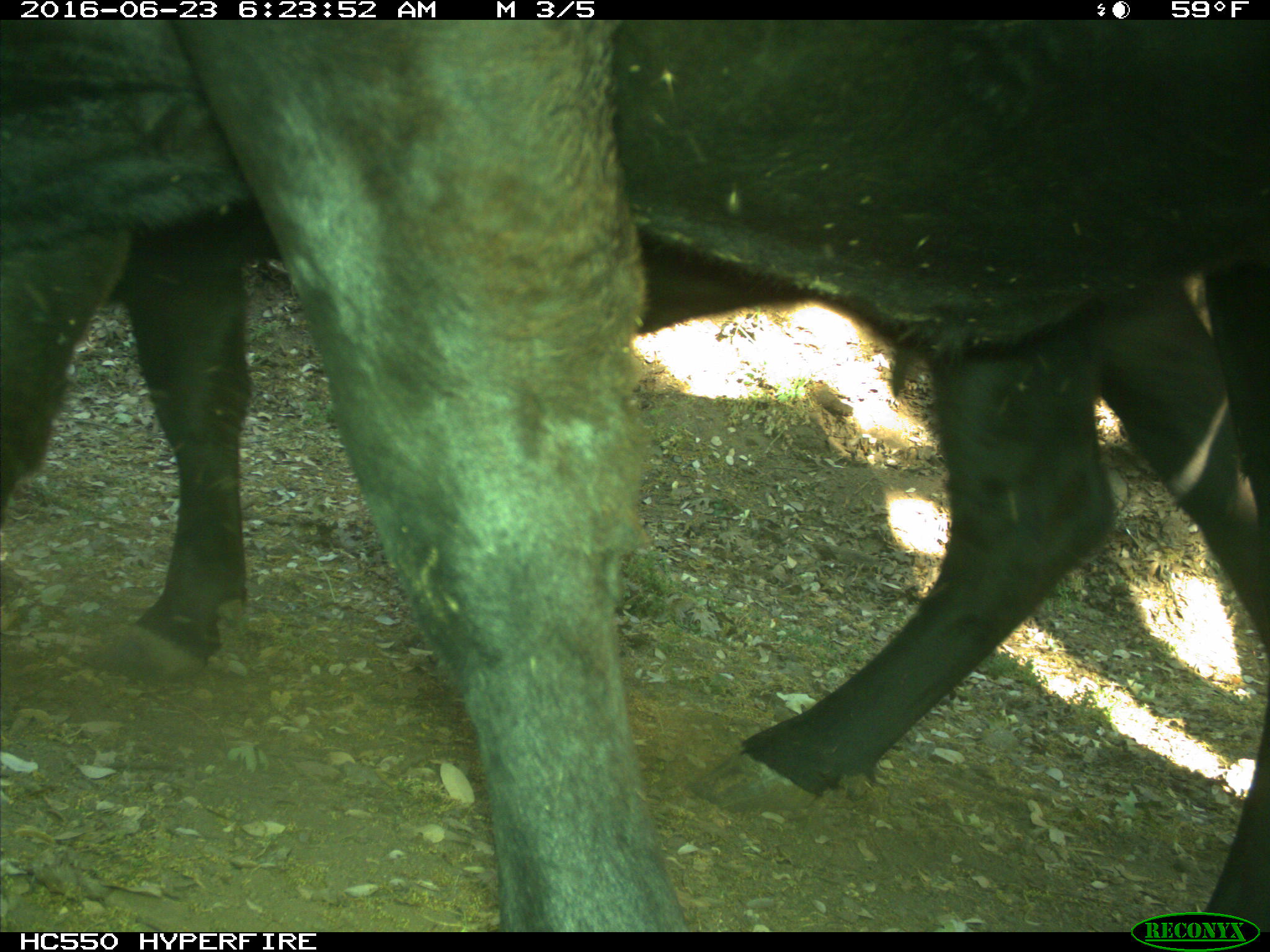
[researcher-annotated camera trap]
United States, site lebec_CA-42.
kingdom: Animalia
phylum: Chordata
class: Mammalia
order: Artiodactyla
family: Bovidae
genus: Bos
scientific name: Bos taurus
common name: domestic cow